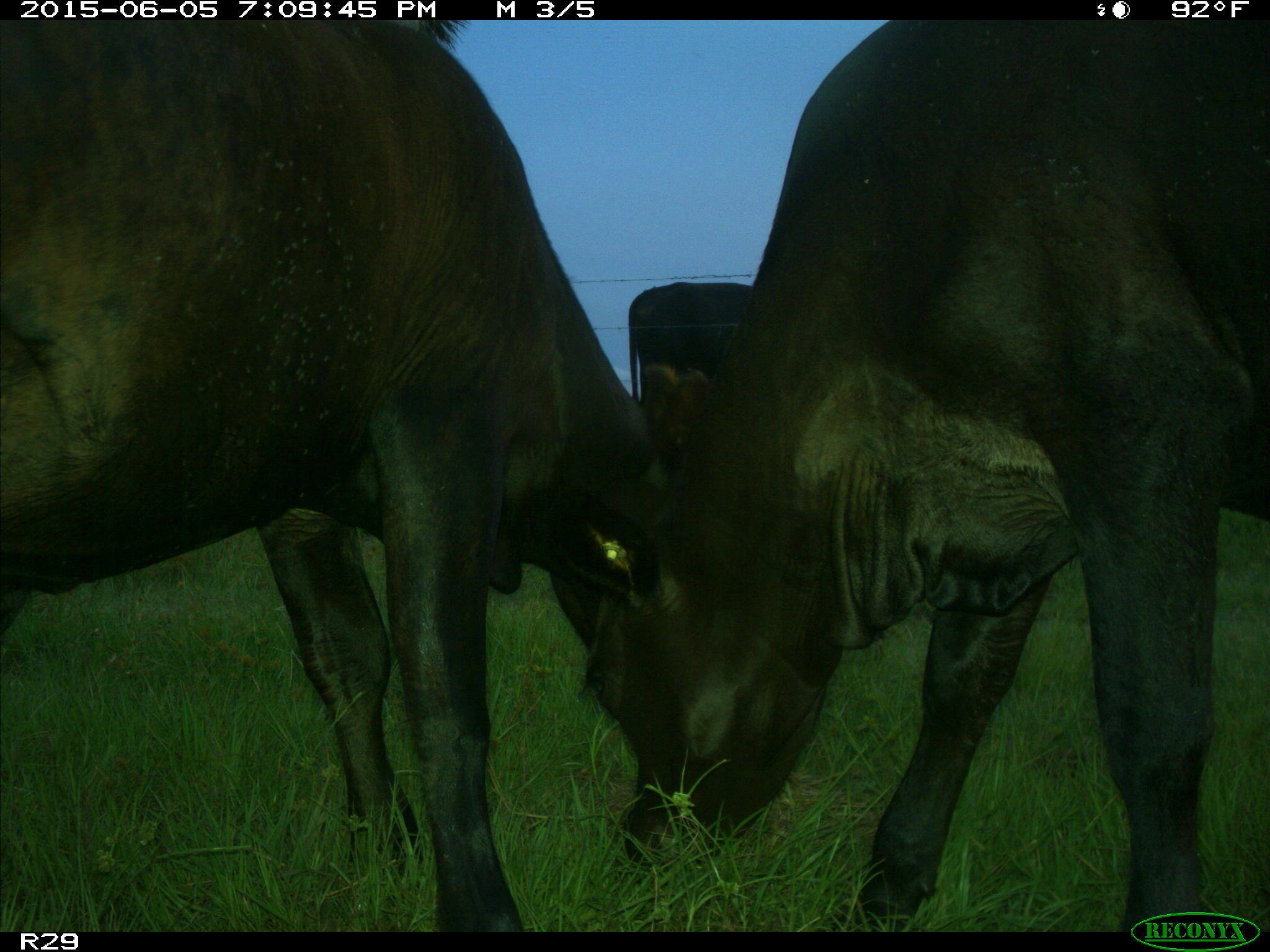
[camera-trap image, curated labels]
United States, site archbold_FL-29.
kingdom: Animalia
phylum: Chordata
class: Mammalia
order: Artiodactyla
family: Bovidae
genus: Bos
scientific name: Bos taurus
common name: domestic cow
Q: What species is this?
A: Bos taurus (domestic cow).